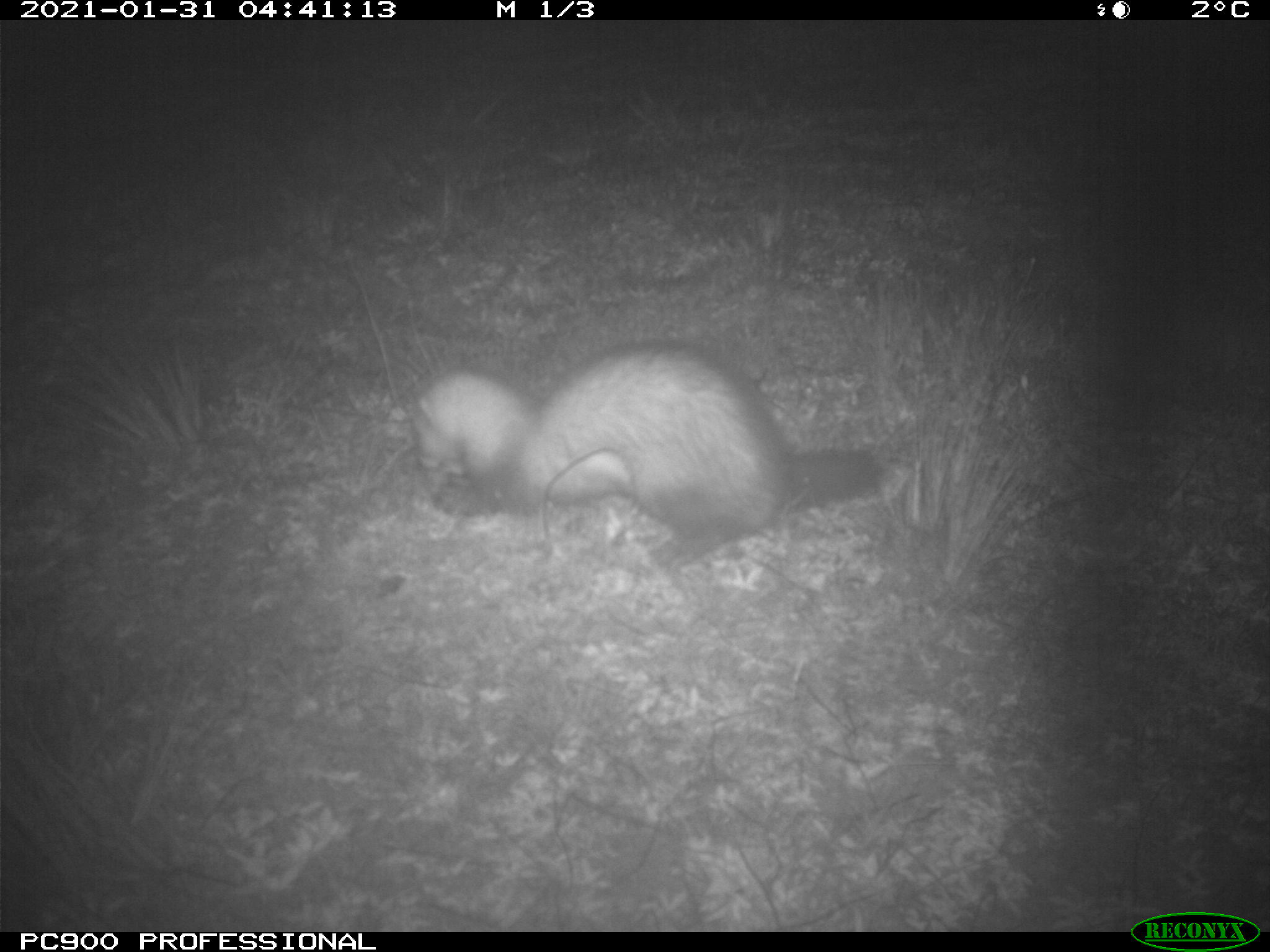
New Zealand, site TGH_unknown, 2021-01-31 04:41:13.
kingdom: Animalia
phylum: Chordata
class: Mammalia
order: Carnivora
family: Mustelidae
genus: Mustela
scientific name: Mustela furo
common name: ferret